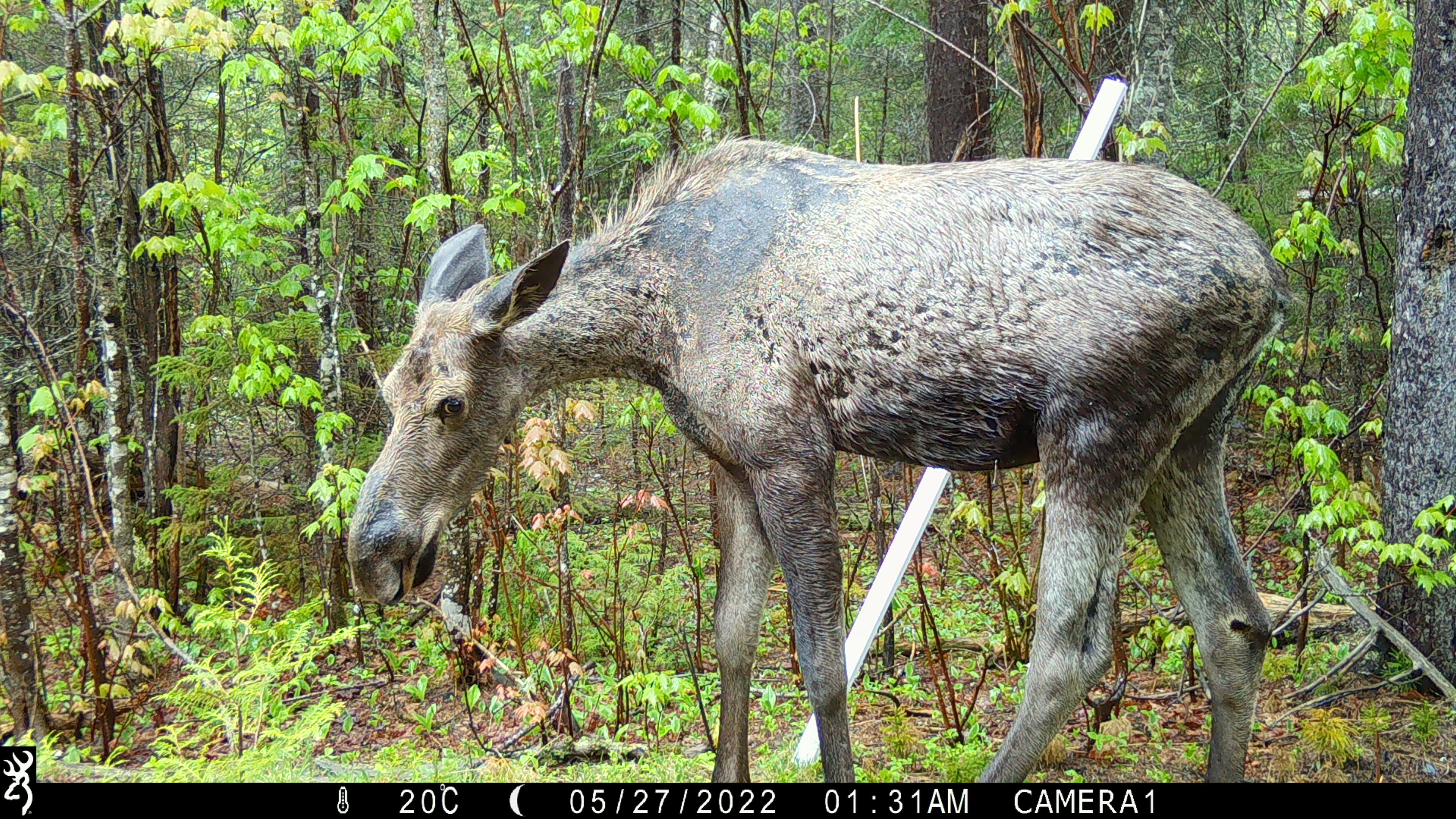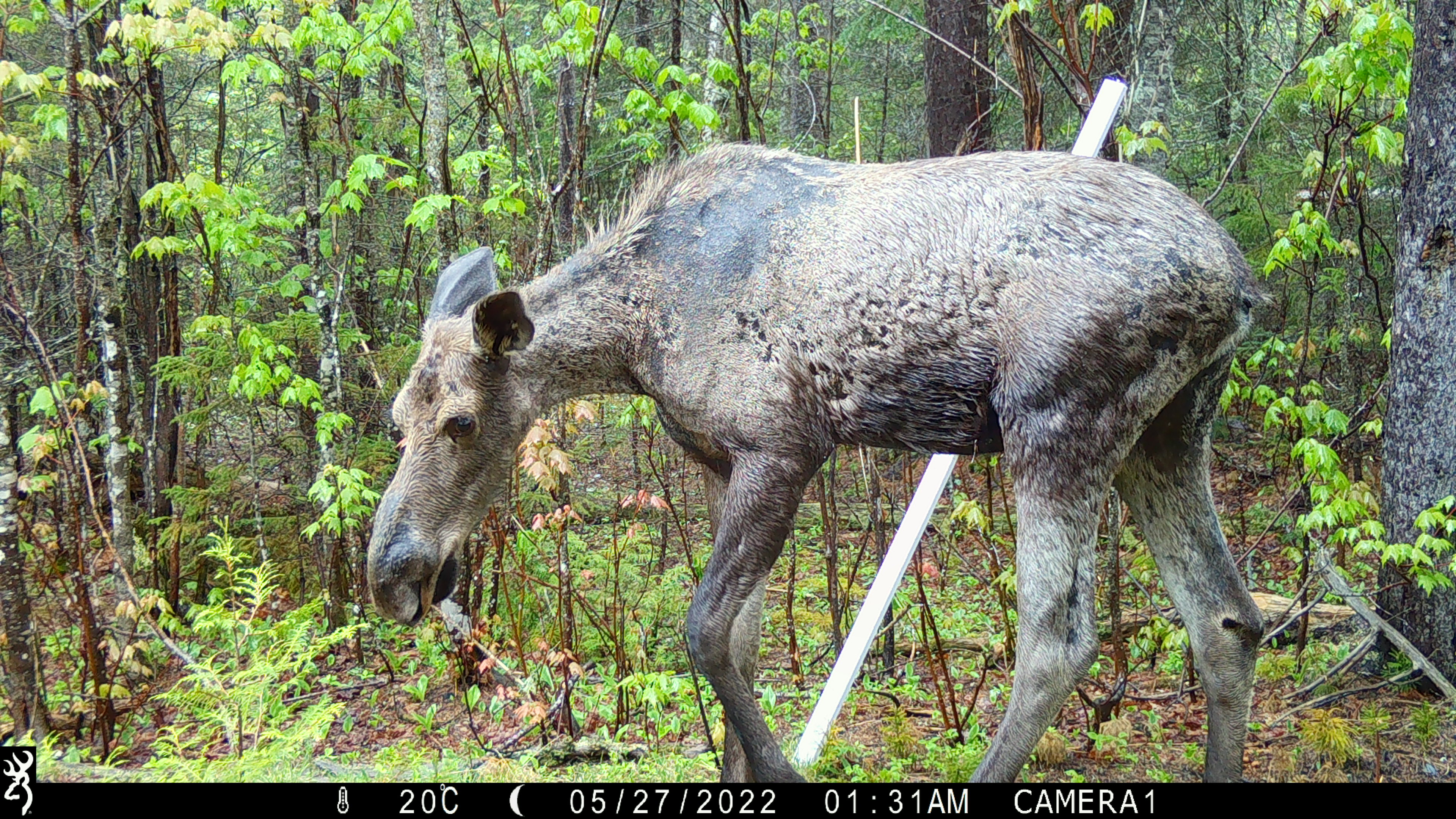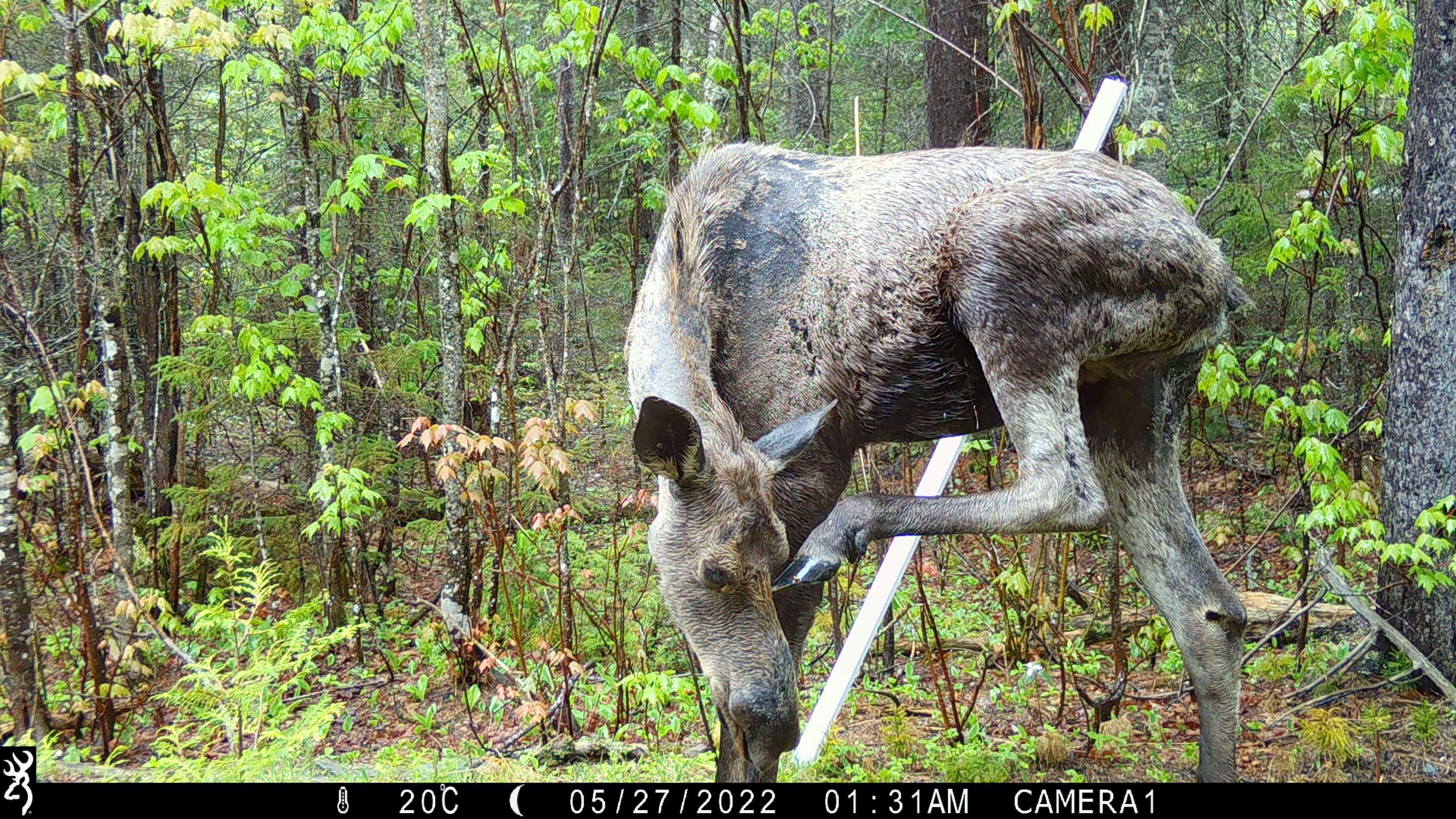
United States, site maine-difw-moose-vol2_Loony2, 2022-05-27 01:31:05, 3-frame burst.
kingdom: Animalia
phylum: Chordata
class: Mammalia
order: Artiodactyla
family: Cervidae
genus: Alces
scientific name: Alces alces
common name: moose